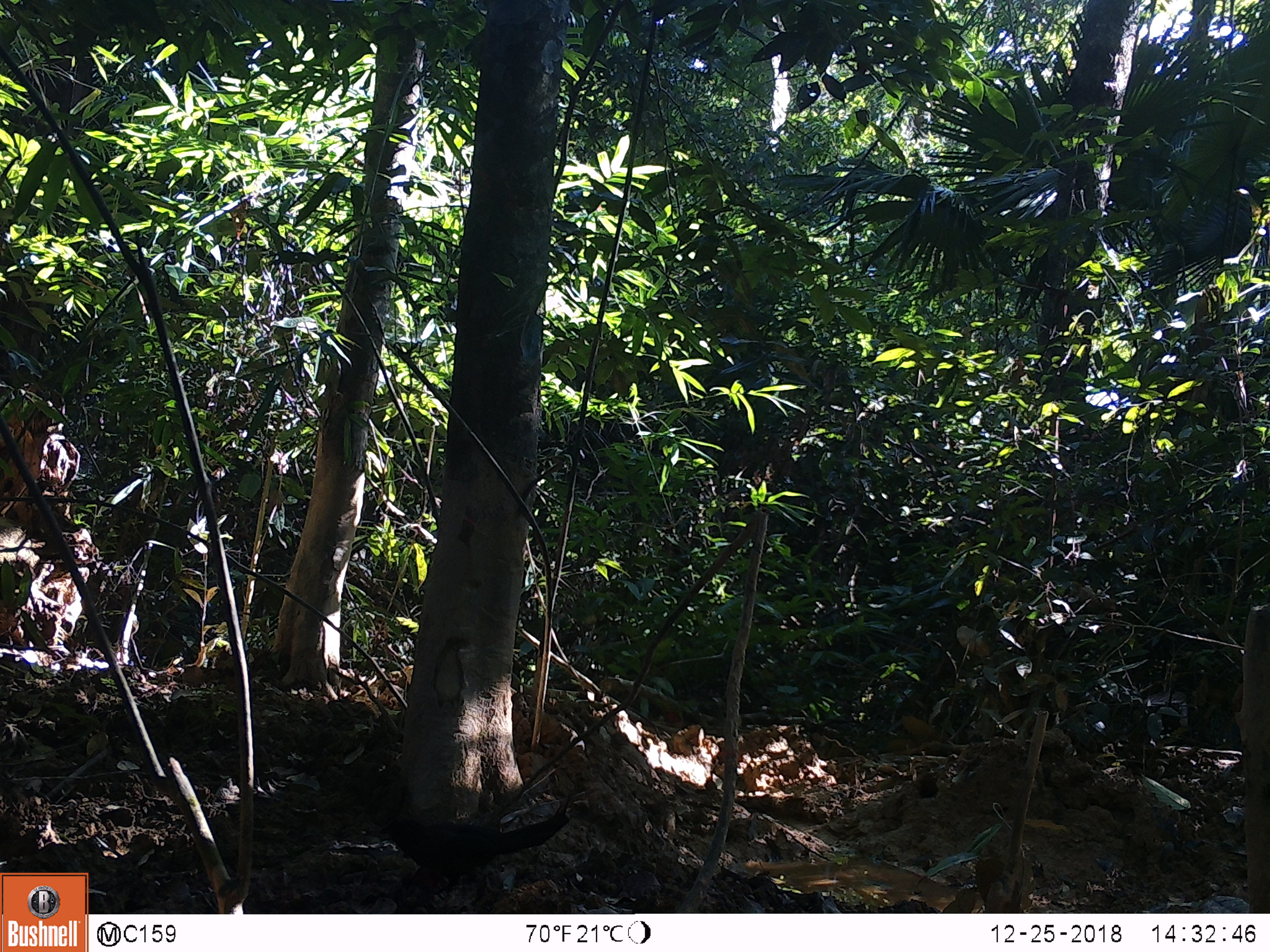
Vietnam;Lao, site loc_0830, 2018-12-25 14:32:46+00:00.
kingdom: Animalia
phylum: Chordata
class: Aves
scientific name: Aves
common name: bird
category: unidentified bird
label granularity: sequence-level